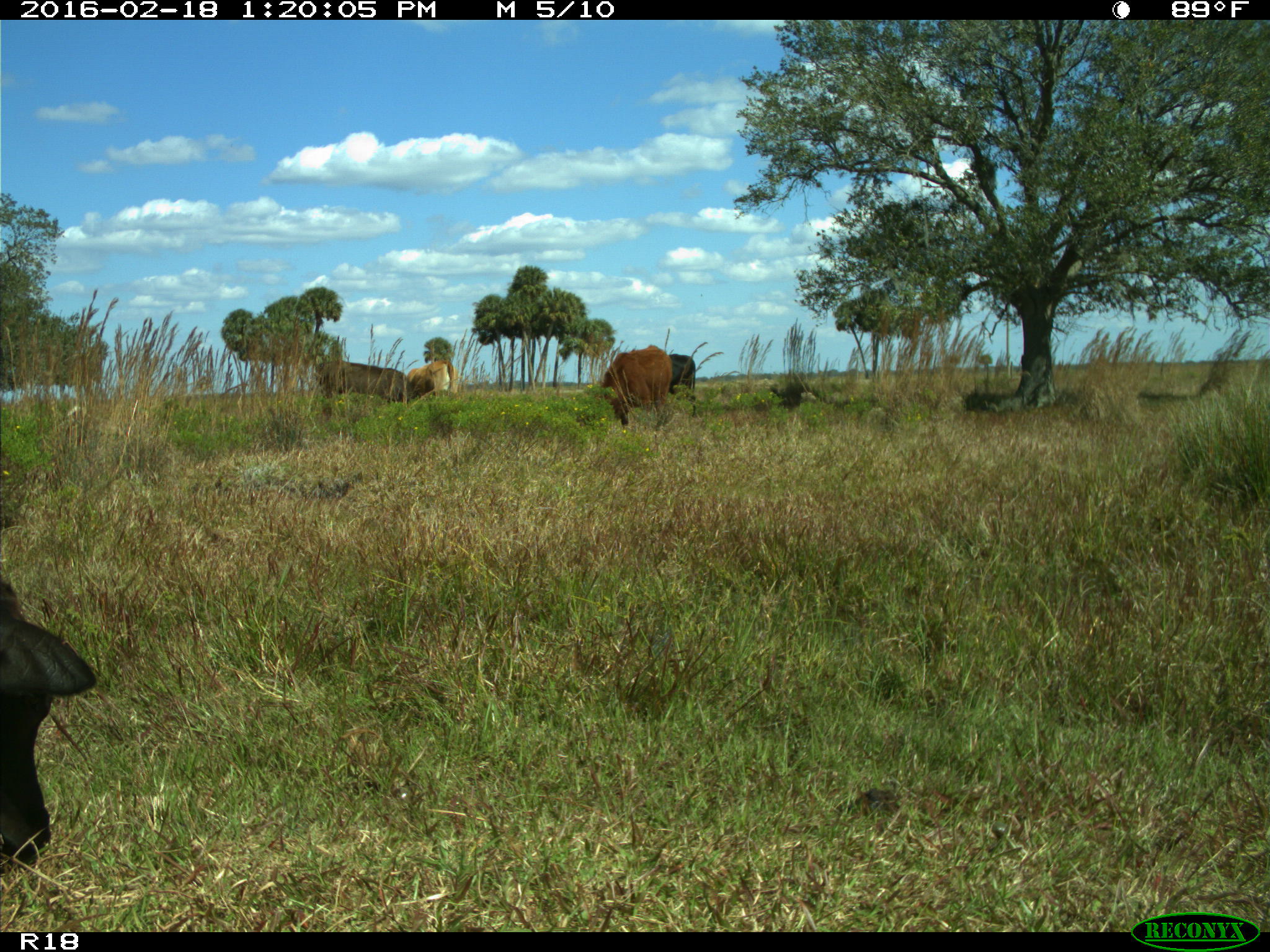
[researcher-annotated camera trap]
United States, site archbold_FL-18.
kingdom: Animalia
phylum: Chordata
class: Mammalia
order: Artiodactyla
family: Bovidae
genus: Bos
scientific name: Bos taurus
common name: domestic cow